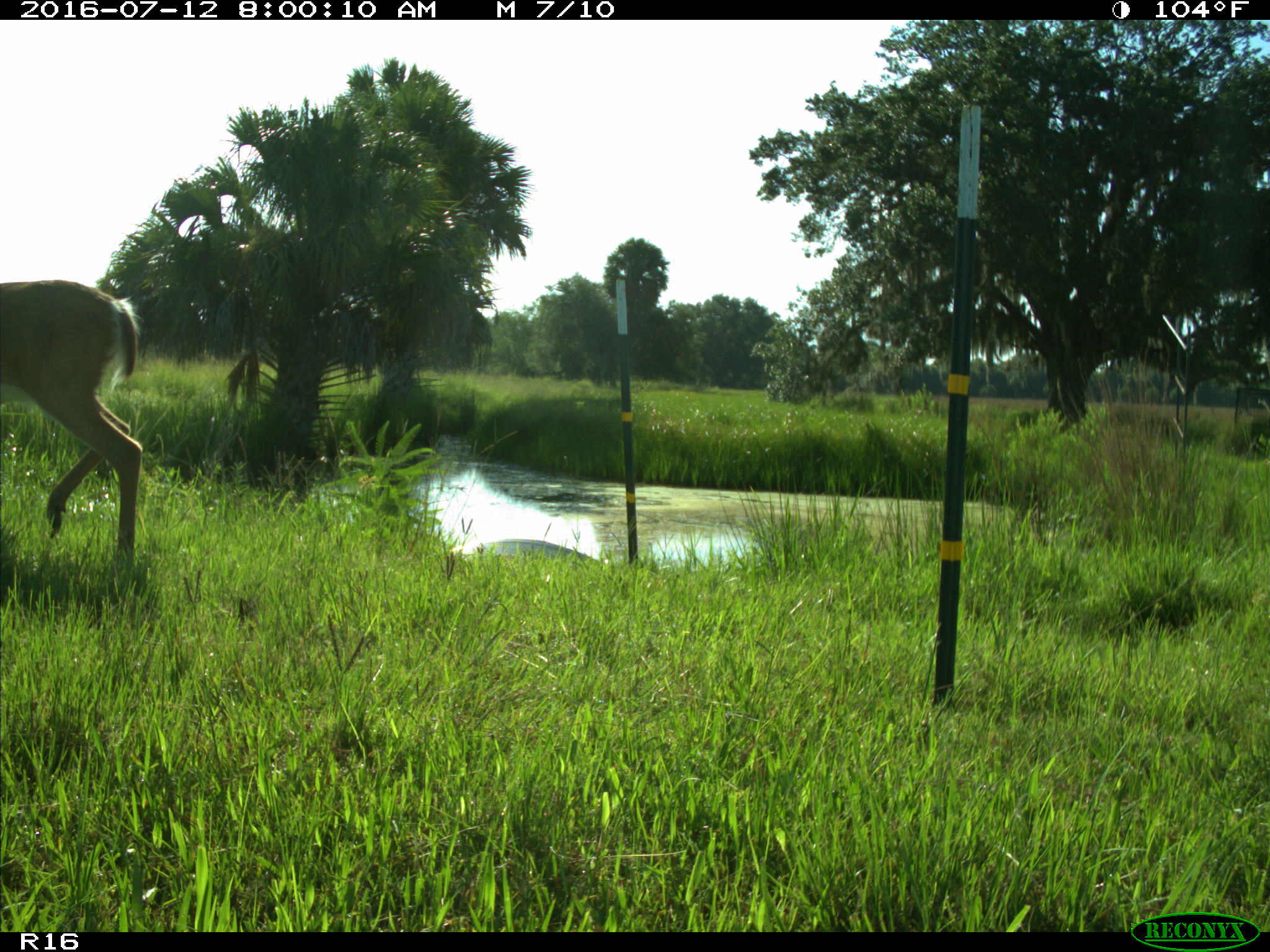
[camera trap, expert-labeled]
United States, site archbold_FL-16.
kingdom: Animalia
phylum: Chordata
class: Mammalia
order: Artiodactyla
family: Cervidae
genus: Odocoileus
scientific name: Odocoileus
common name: deer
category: unidentified deer